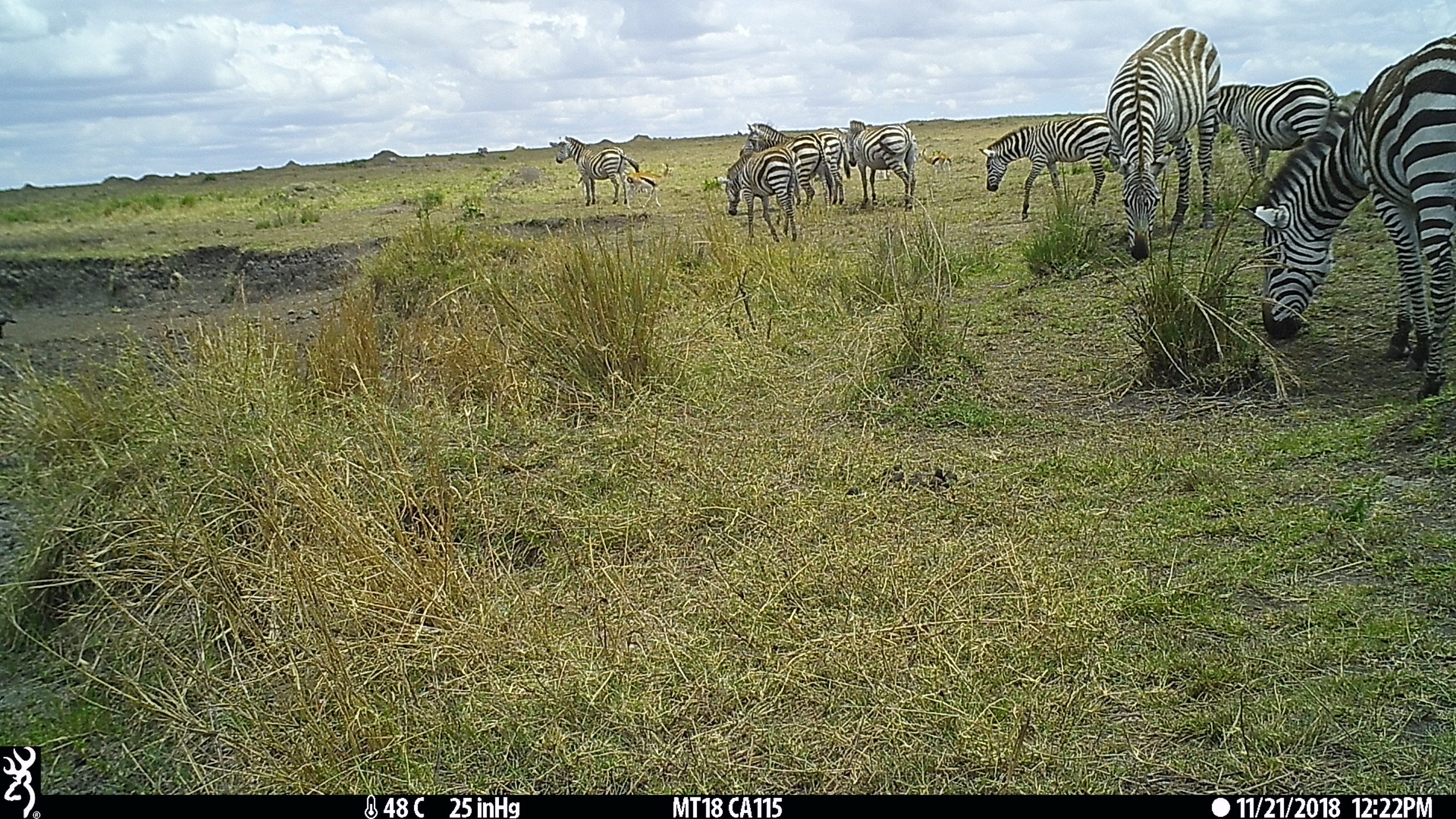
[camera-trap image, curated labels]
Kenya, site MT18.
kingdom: Animalia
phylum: Chordata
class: Mammalia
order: Perissodactyla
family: Equidae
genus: Equus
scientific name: Equus quagga burchellii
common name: burchell's zebra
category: zebra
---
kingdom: Animalia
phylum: Chordata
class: Mammalia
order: Artiodactyla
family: Bovidae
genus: Eudorcas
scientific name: Eudorcas thomsonii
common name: thomon's gazelle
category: gazelle thomsons